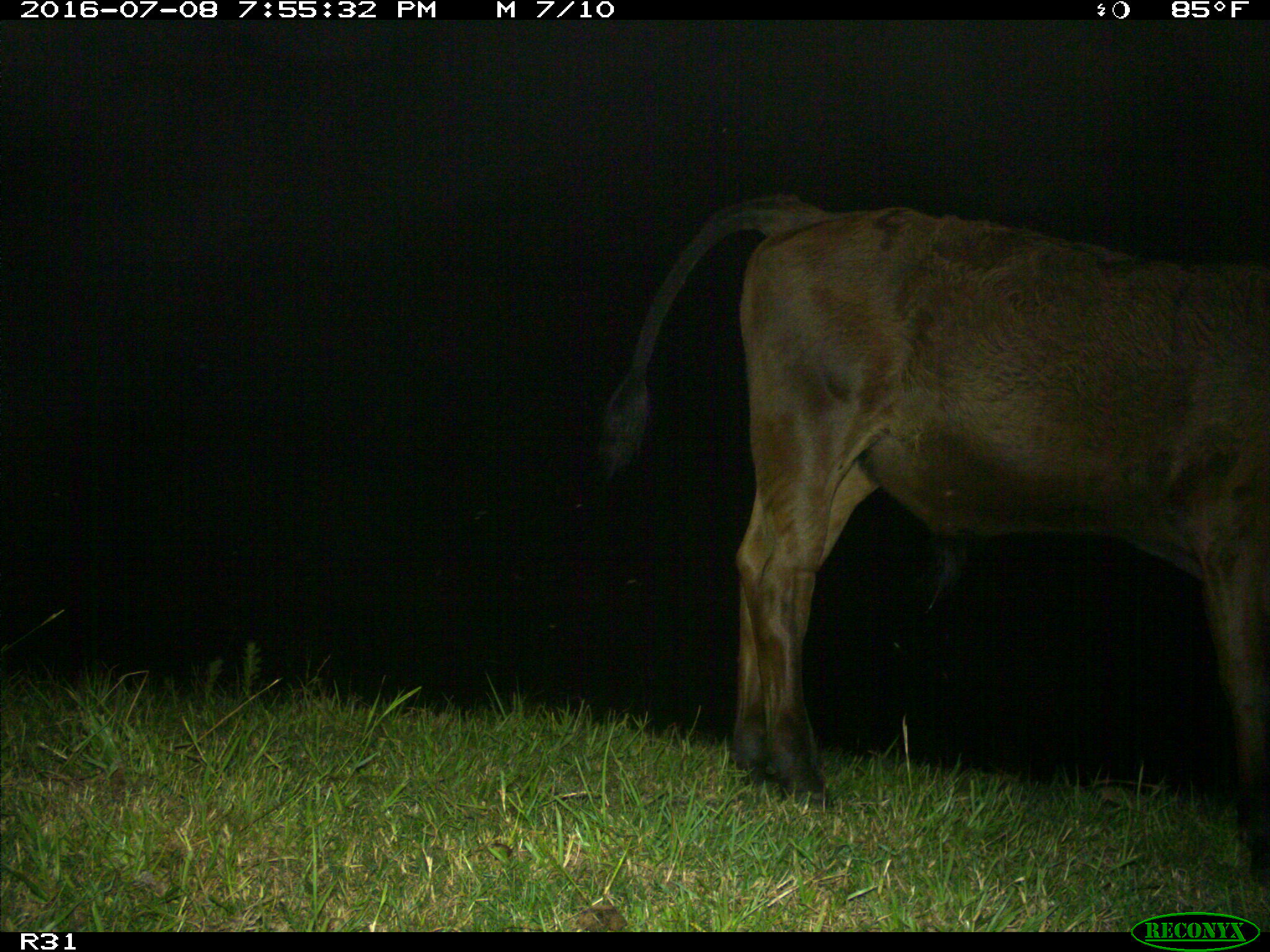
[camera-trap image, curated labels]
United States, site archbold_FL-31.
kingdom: Animalia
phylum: Chordata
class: Mammalia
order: Artiodactyla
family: Bovidae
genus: Bos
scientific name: Bos taurus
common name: domestic cow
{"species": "Bos taurus (domestic cow)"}